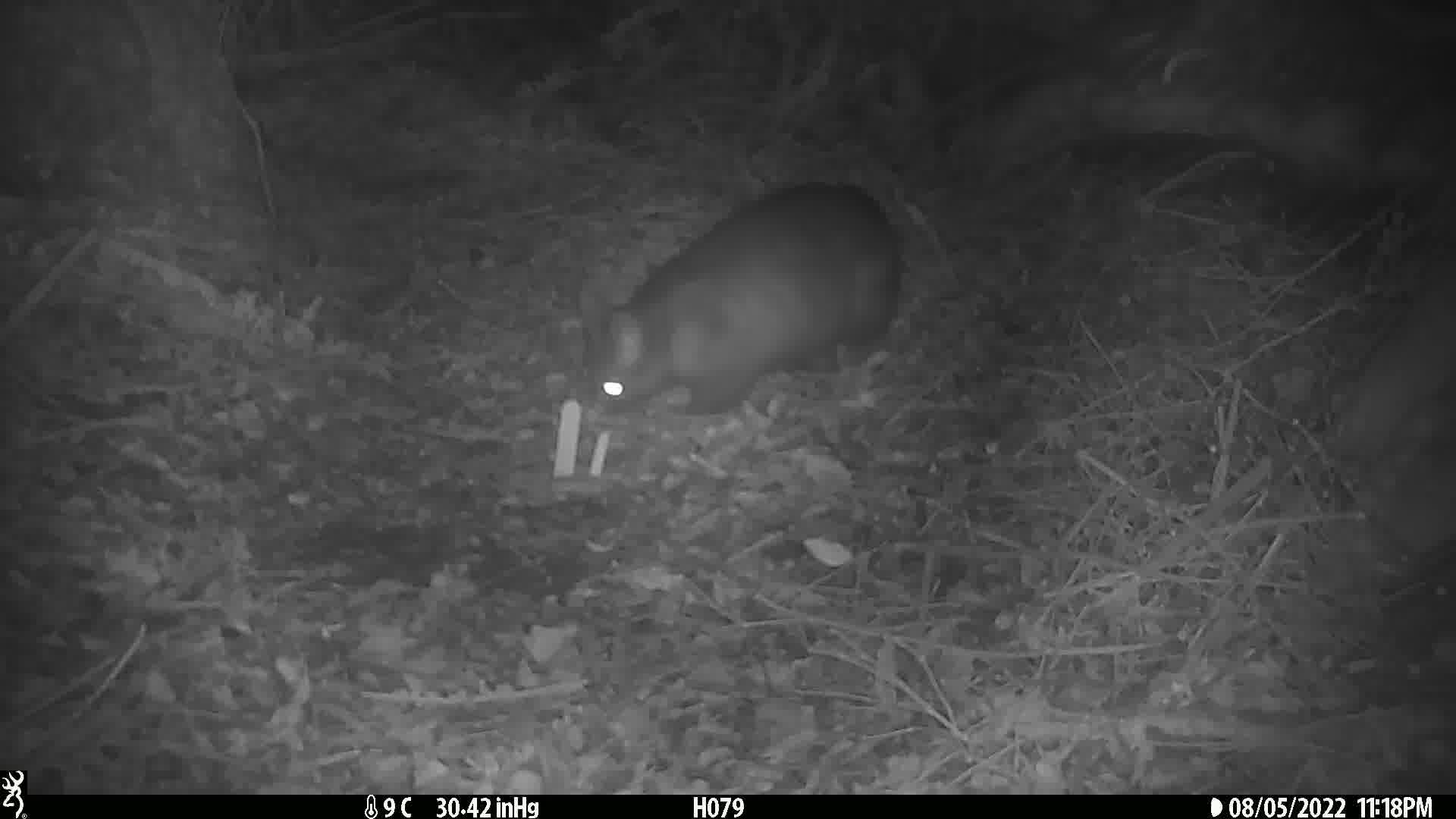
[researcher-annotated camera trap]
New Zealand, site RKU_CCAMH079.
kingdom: Animalia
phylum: Chordata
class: Mammalia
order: Diprotodontia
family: Phalangeridae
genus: Trichosurus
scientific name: Trichosurus vulpecula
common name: common brushtail possum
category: possum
Possum (common brushtail possum) (Trichosurus vulpecula).